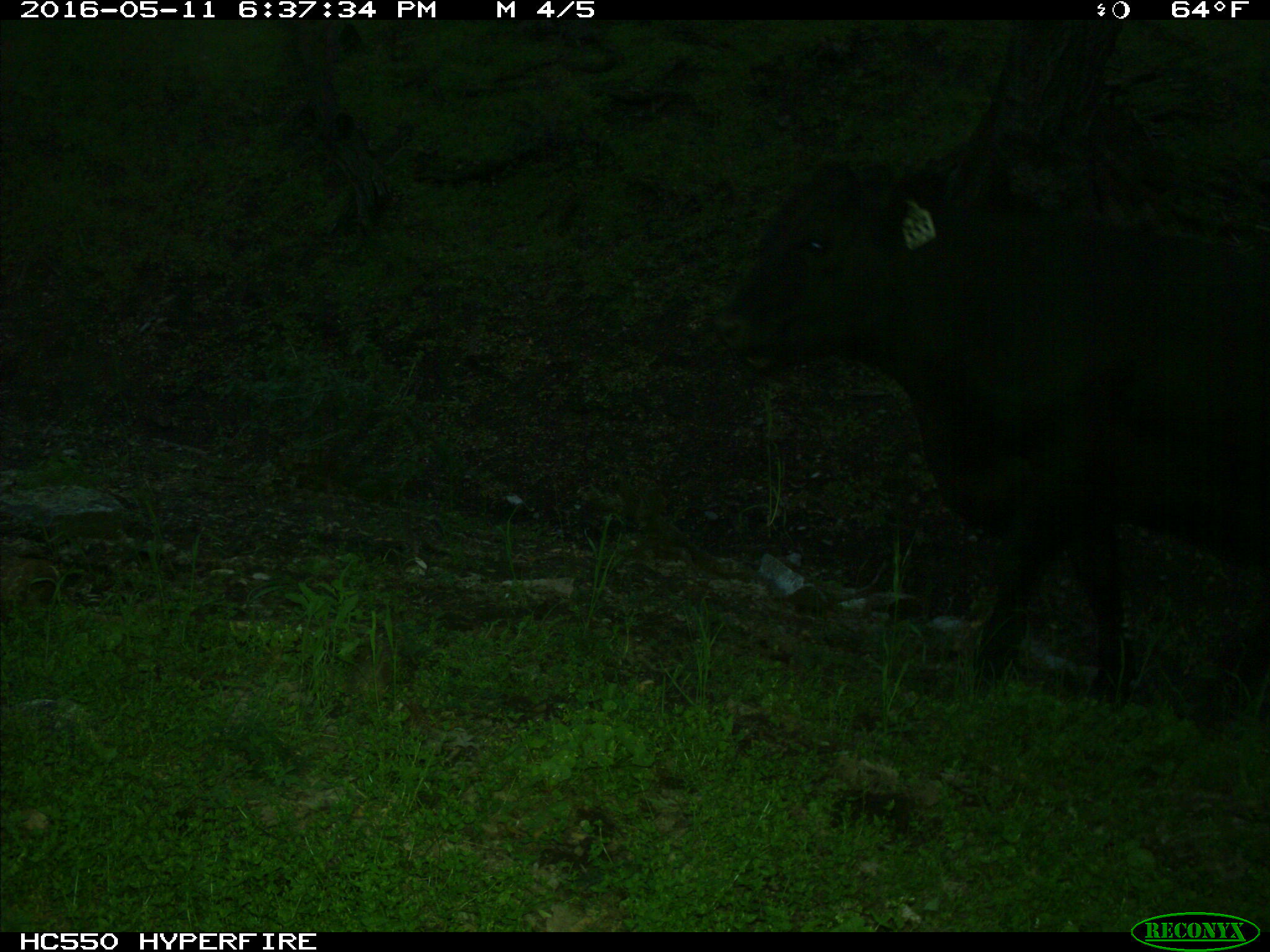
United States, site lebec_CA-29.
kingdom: Animalia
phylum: Chordata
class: Mammalia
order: Artiodactyla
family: Bovidae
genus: Bos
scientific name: Bos taurus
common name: domestic cow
Bos taurus (domestic cow).